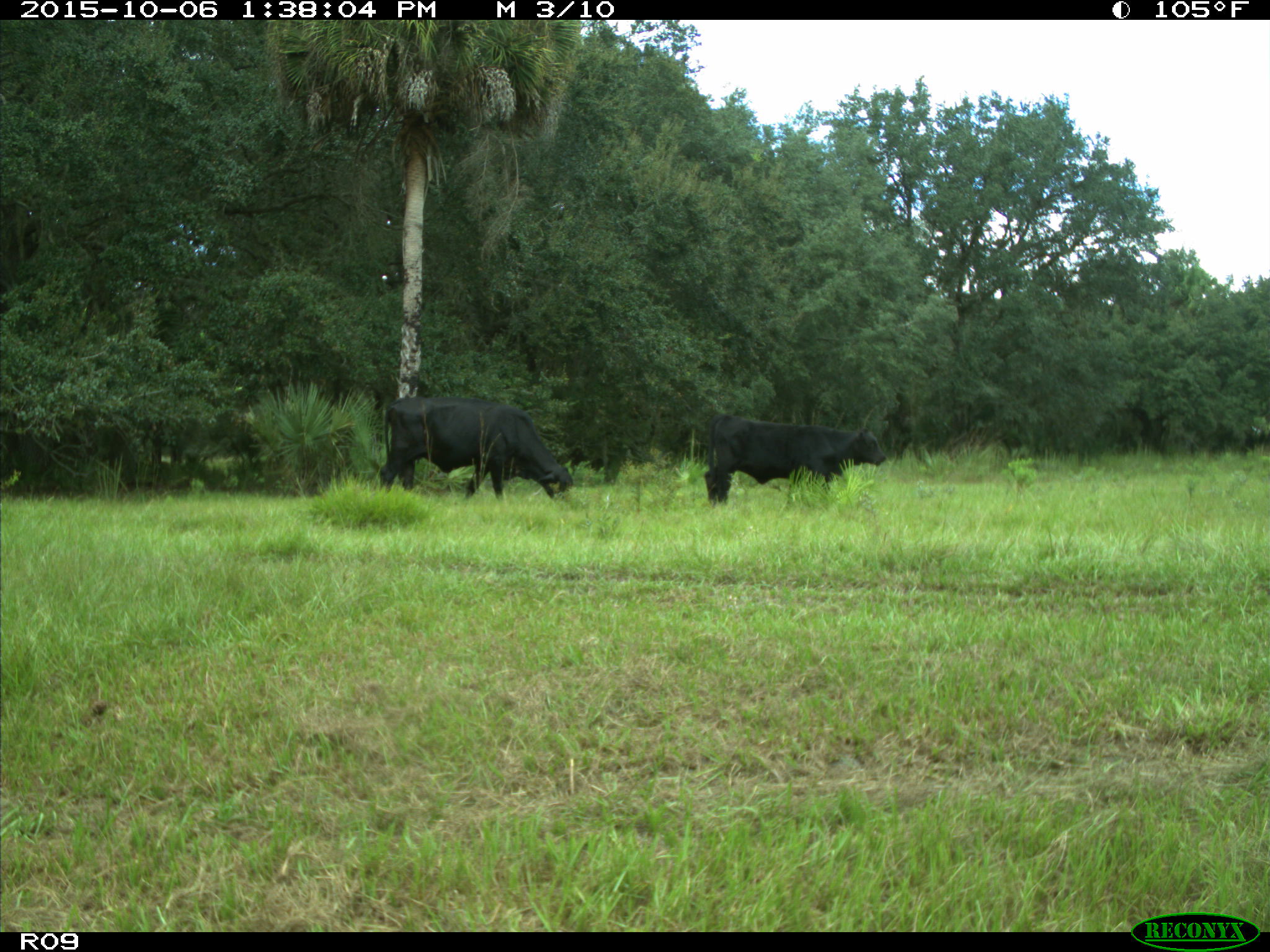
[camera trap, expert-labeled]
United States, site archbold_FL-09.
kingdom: Animalia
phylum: Chordata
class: Mammalia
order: Artiodactyla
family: Bovidae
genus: Bos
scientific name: Bos taurus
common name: domestic cow